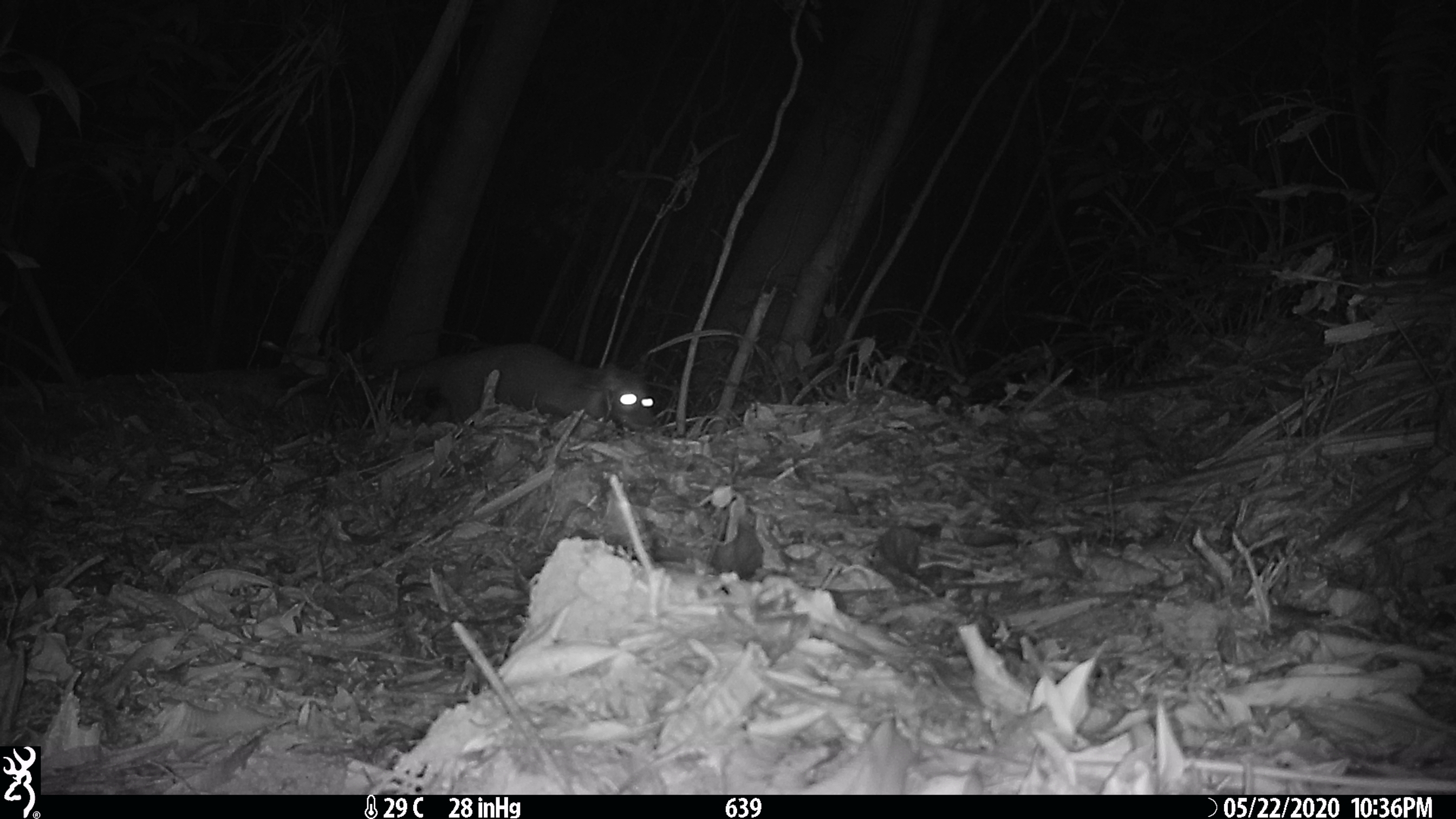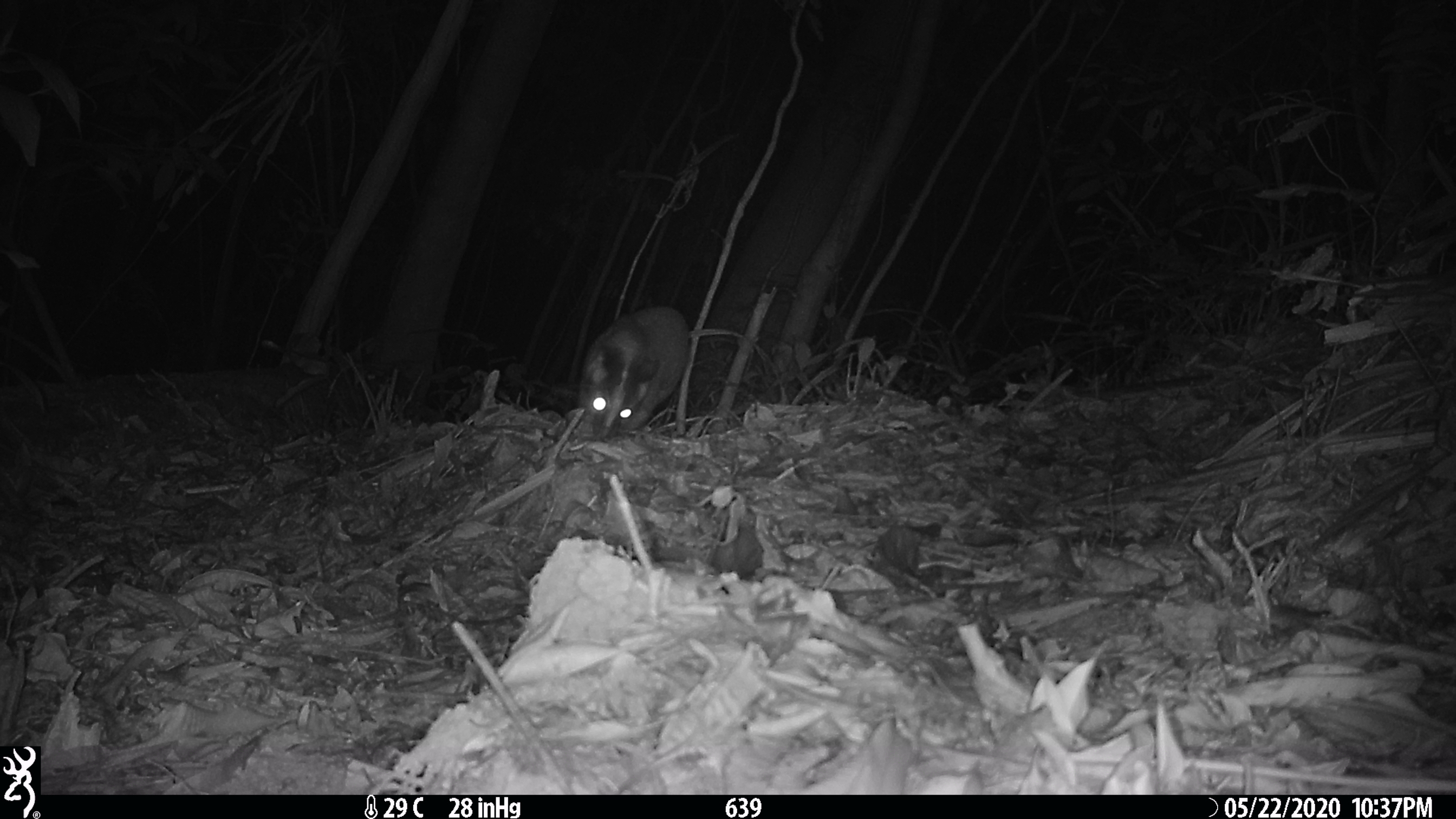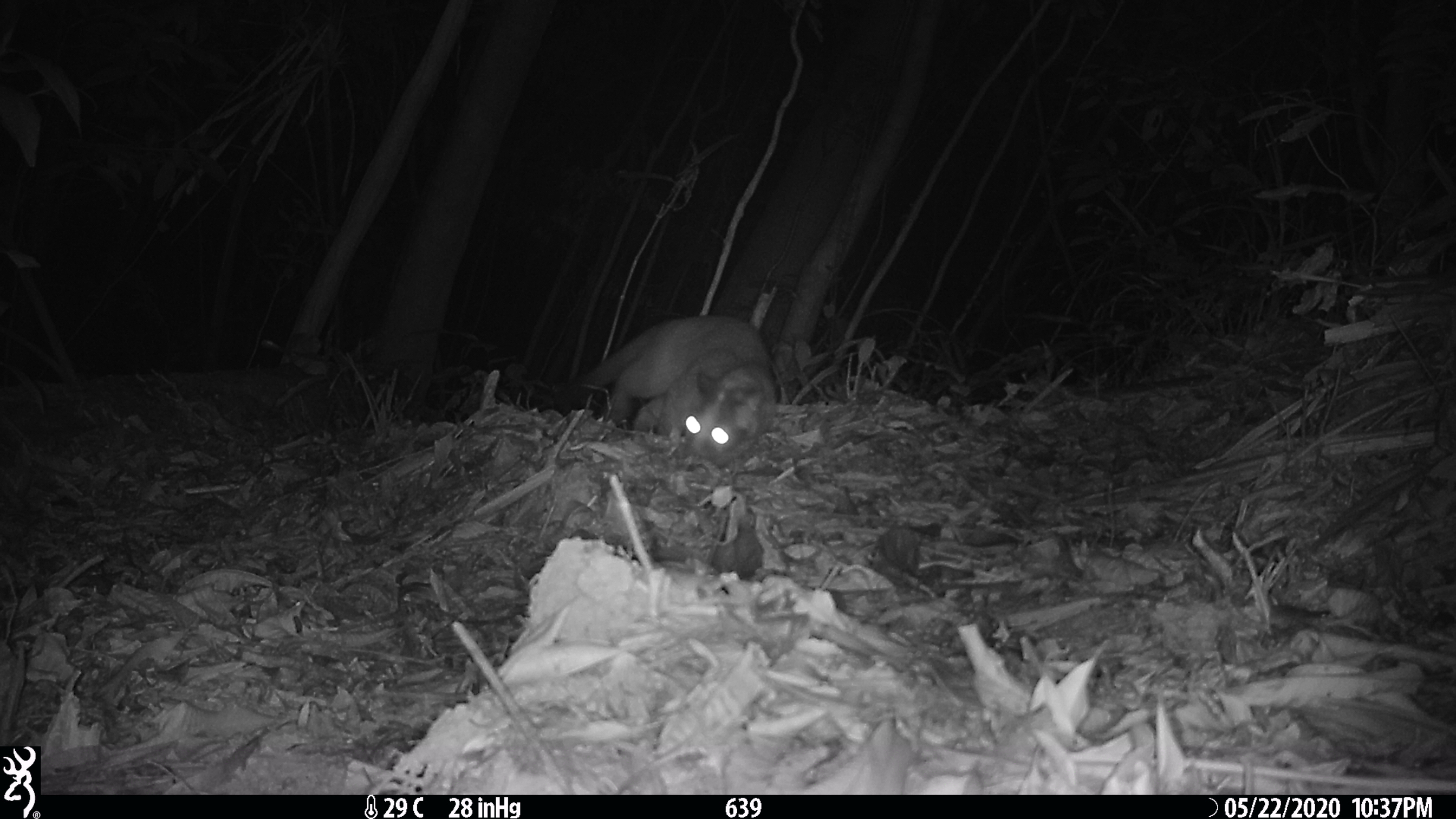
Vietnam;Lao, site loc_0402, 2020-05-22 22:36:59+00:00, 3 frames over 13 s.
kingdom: Animalia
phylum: Chordata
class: Mammalia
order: Carnivora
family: Viverridae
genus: Paguma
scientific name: Paguma larvata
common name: masked palm civet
Masked palm civet (Paguma larvata). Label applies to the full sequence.